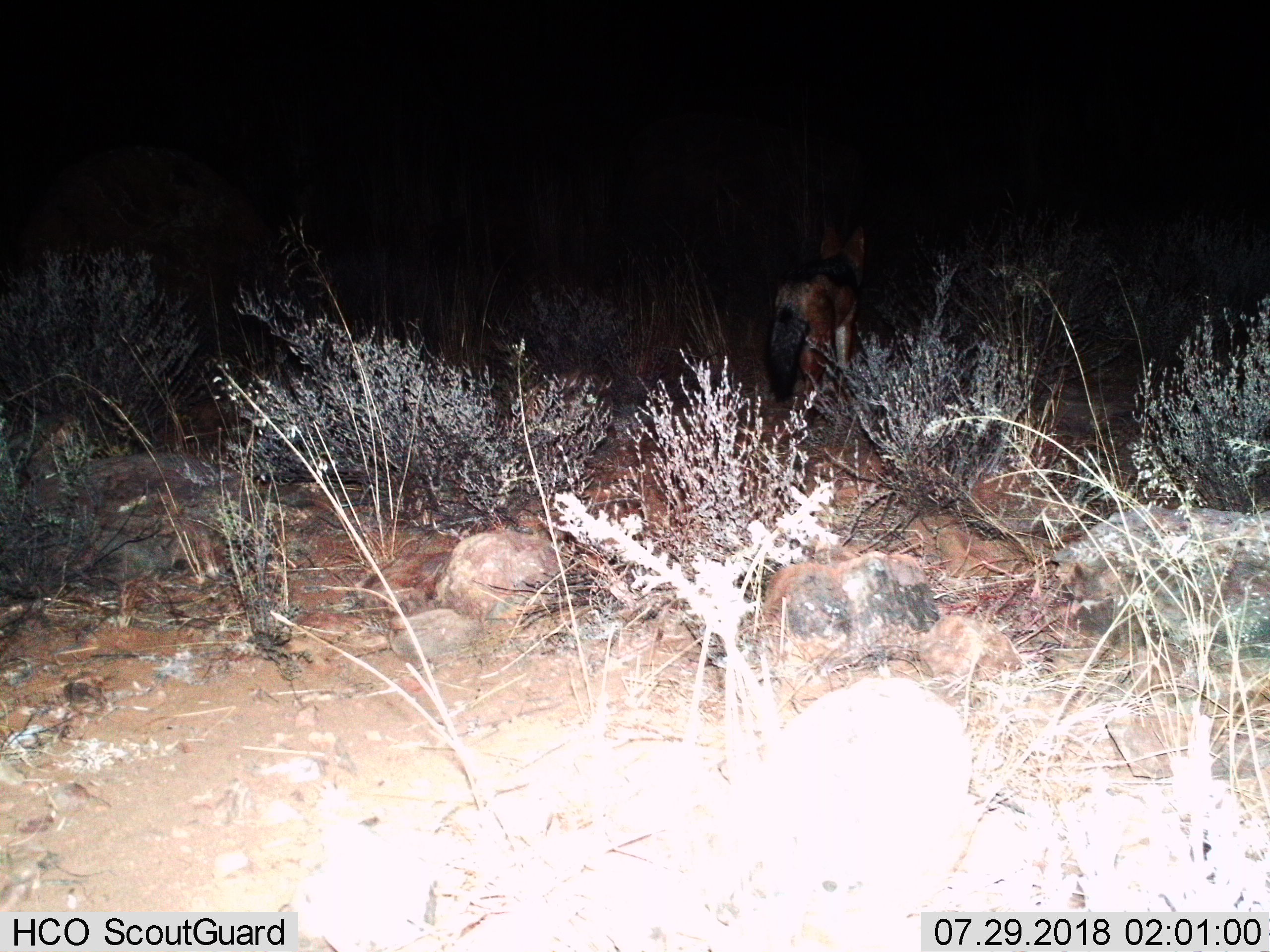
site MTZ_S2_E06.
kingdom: Animalia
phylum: Chordata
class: Mammalia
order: Carnivora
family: Canidae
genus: Lupulella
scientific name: Lupulella mesomelas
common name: black-backed jackal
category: jackalblackbacked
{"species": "jackalblackbacked (black-backed jackal) (Lupulella mesomelas)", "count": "1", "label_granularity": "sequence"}